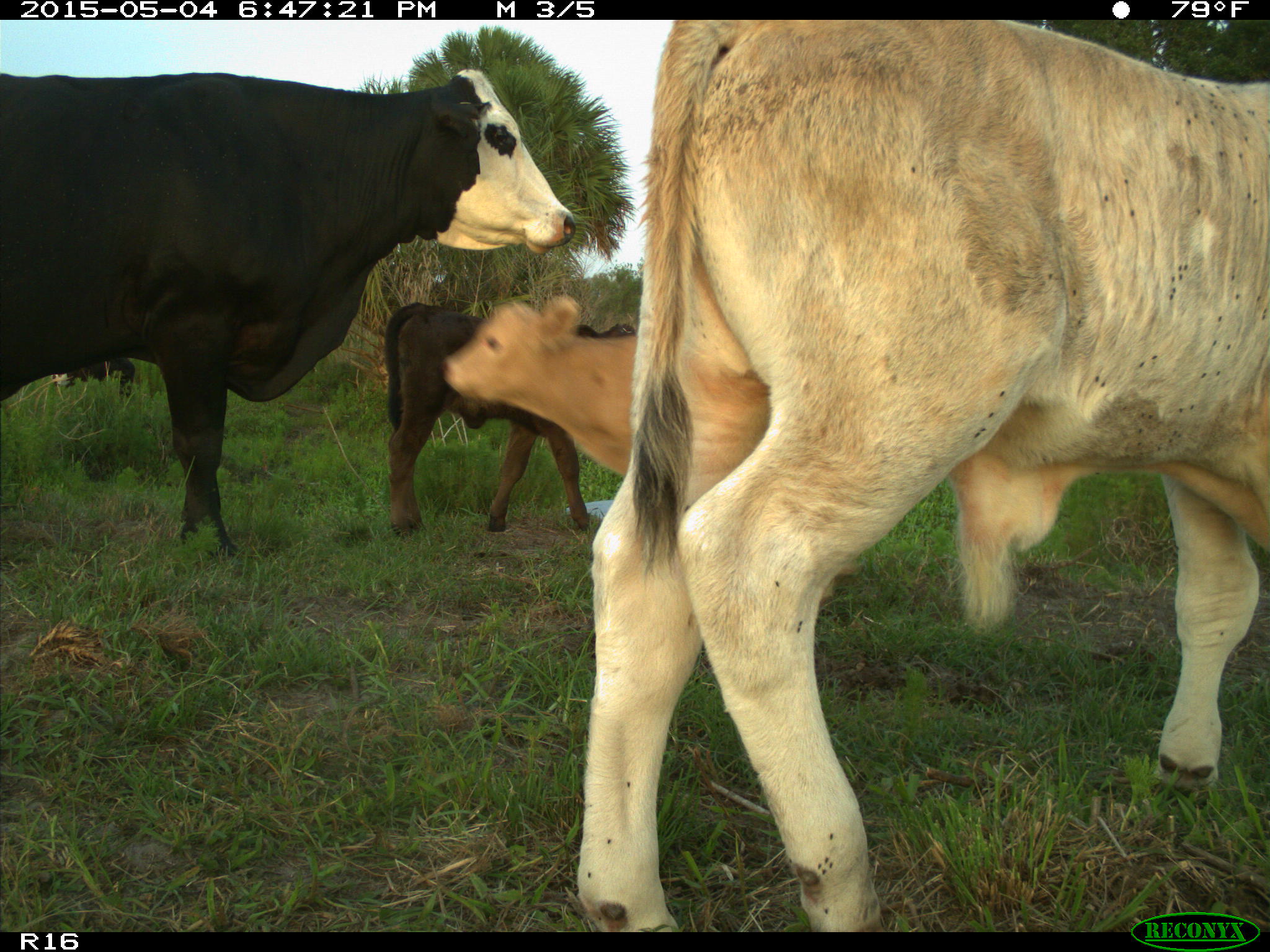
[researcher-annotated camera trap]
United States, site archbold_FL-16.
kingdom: Animalia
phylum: Chordata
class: Mammalia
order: Artiodactyla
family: Bovidae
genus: Bos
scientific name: Bos taurus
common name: domestic cow